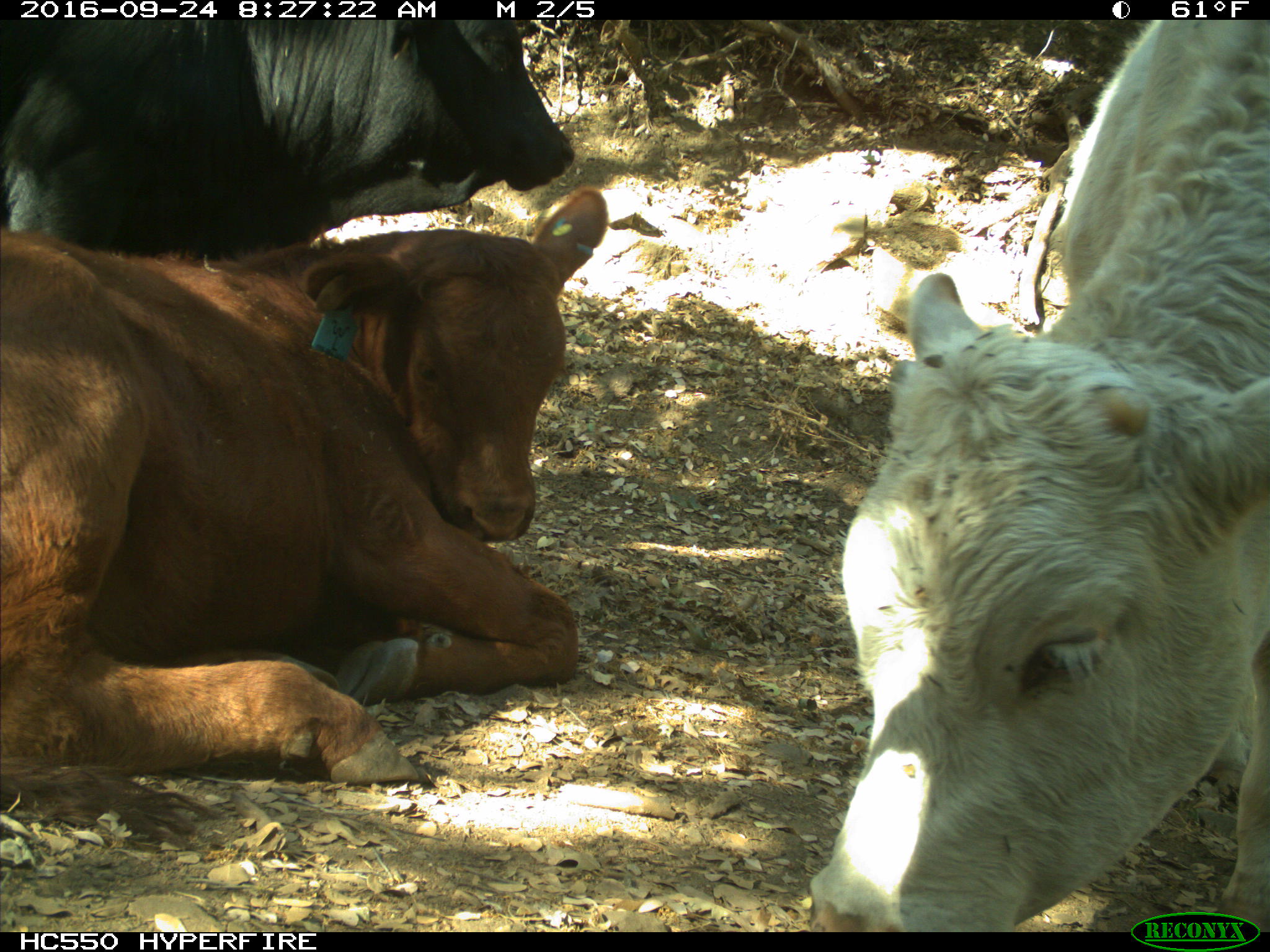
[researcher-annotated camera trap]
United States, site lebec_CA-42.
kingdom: Animalia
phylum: Chordata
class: Mammalia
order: Artiodactyla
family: Bovidae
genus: Bos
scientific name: Bos taurus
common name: domestic cow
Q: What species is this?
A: Bos taurus (domestic cow).